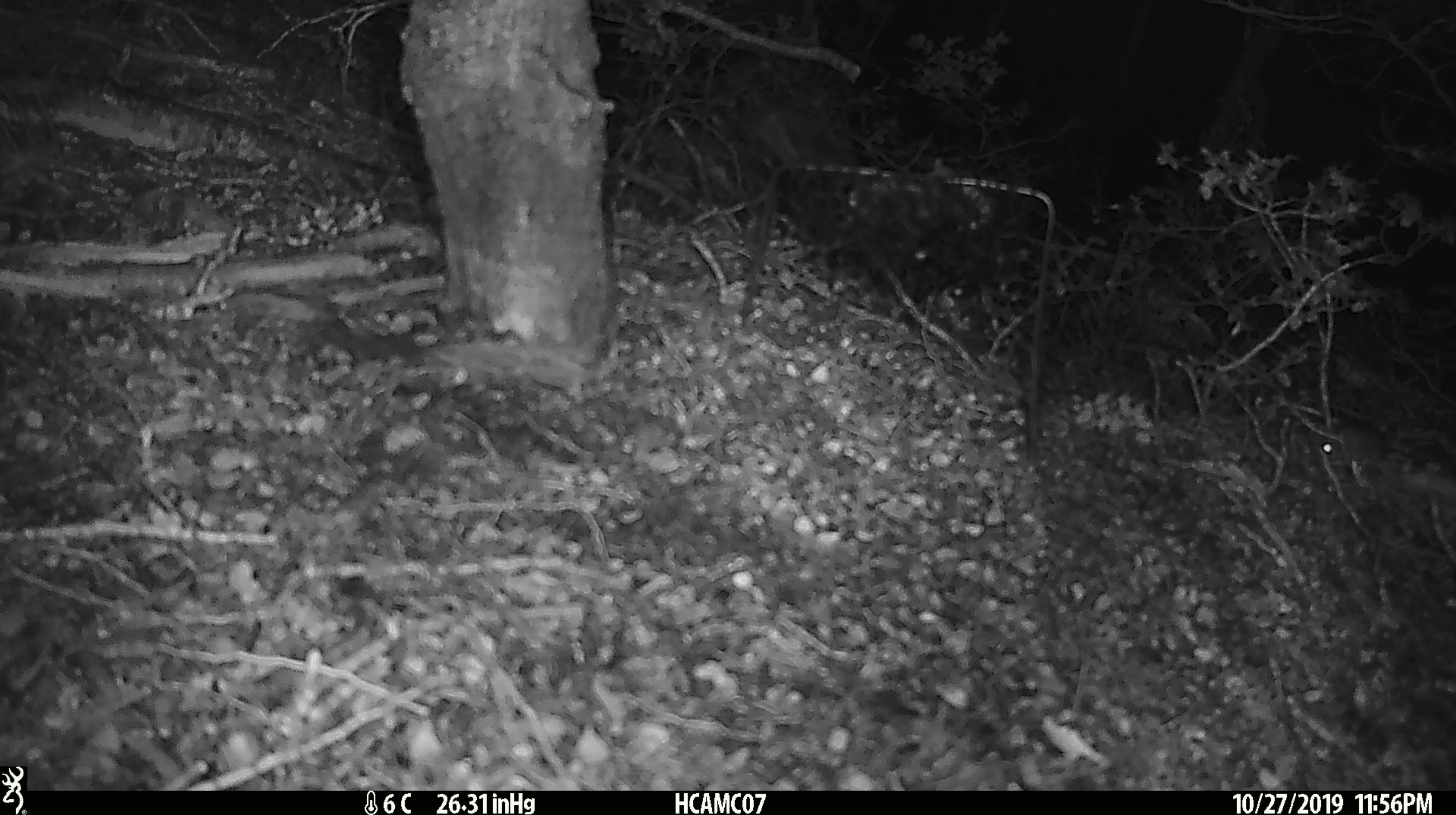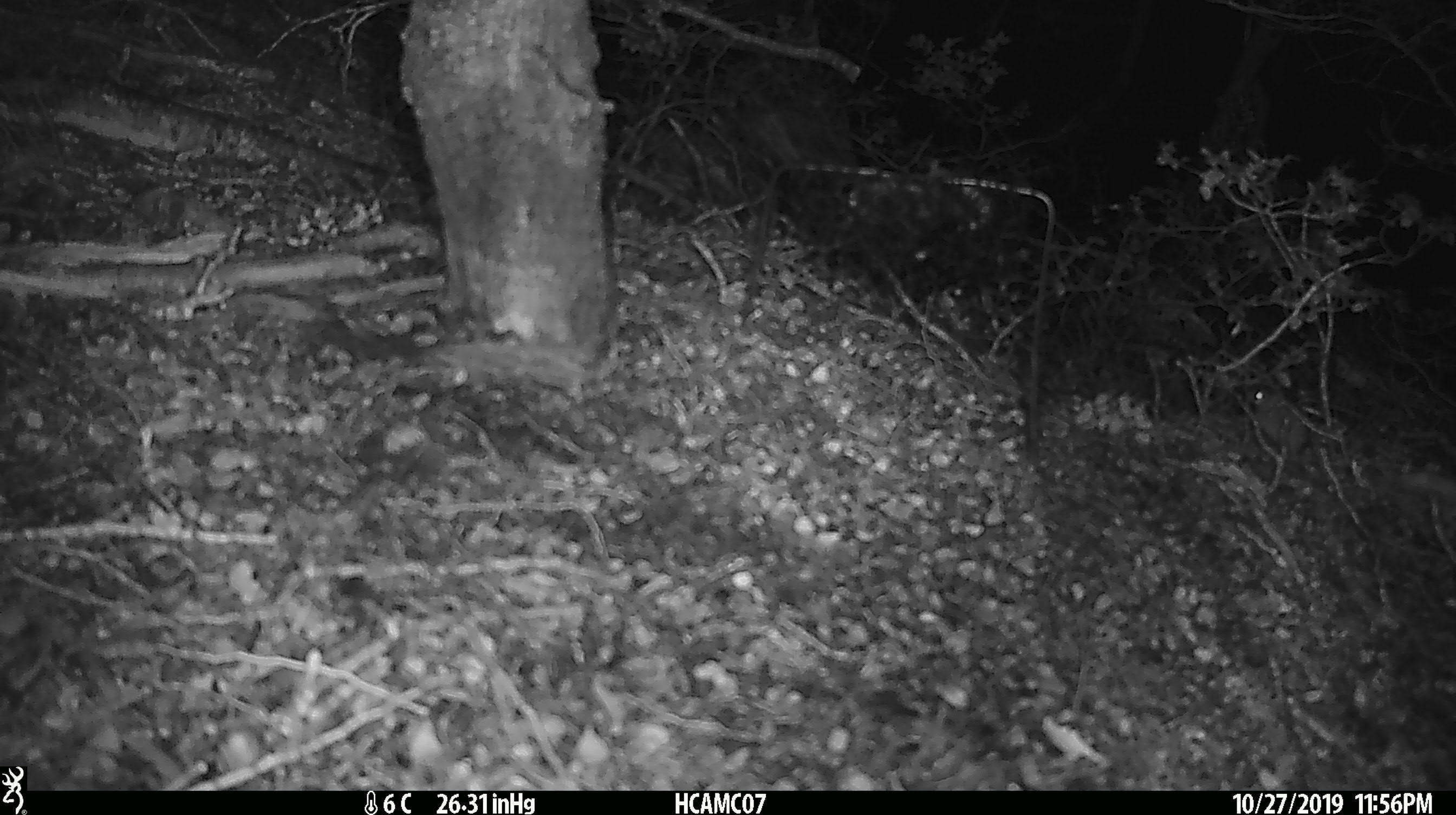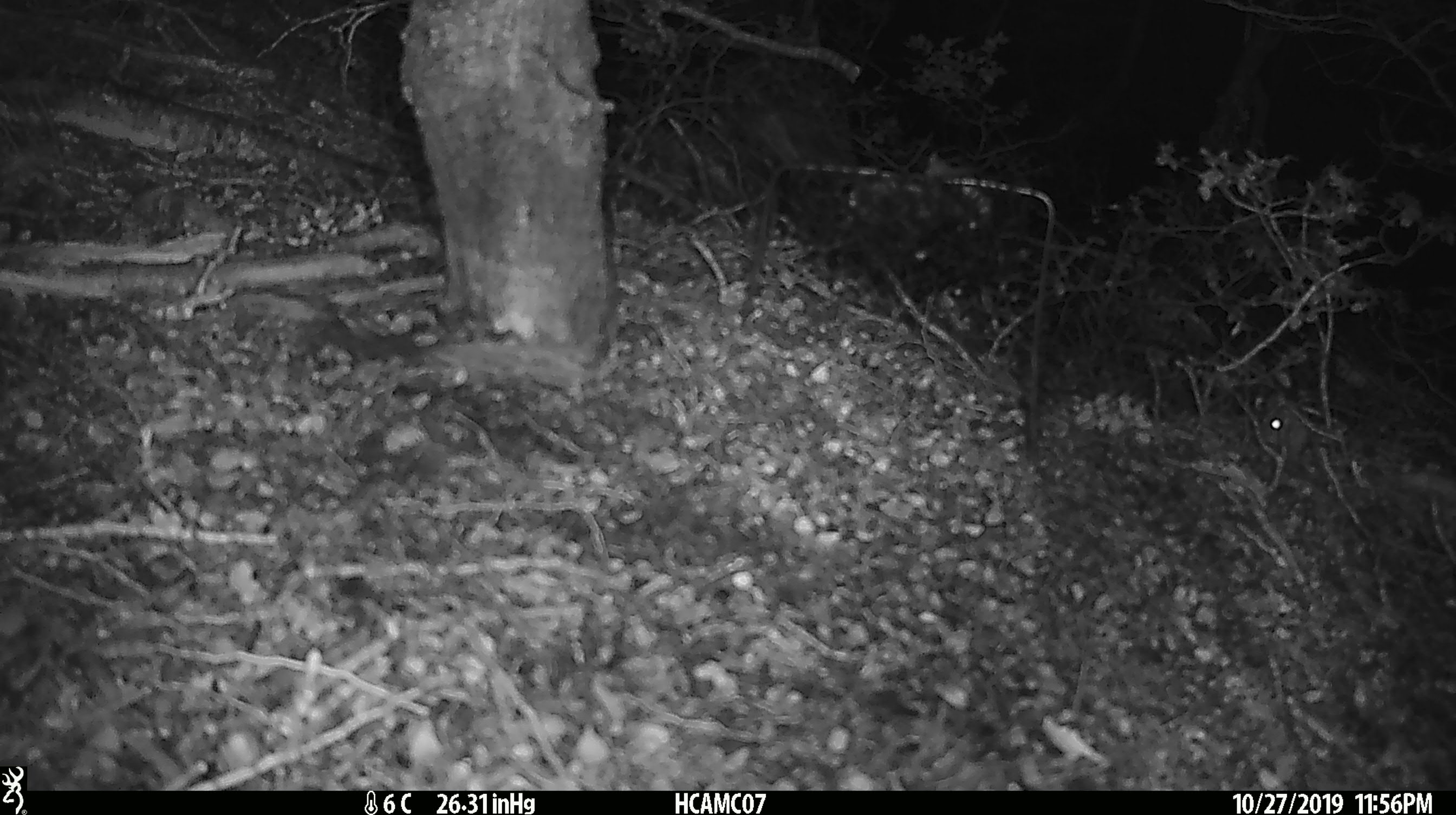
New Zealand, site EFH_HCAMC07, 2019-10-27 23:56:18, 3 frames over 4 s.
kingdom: Animalia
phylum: Chordata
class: Mammalia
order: Rodentia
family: Muridae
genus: Mus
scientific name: Mus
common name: mouse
Mouse (Mus).